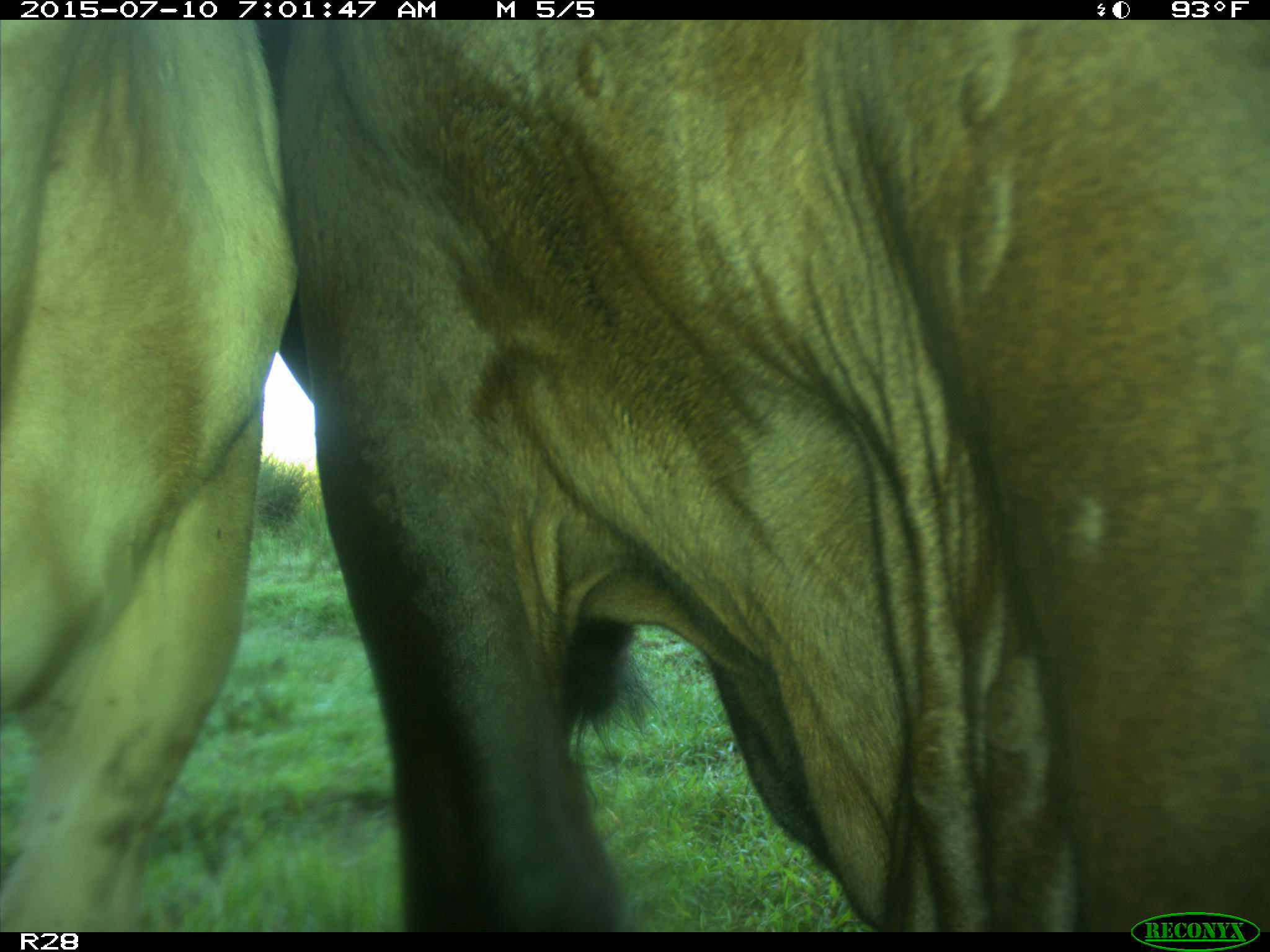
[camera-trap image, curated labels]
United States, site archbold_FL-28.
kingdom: Animalia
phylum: Chordata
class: Mammalia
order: Artiodactyla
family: Bovidae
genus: Bos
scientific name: Bos taurus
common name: domestic cow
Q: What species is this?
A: Bos taurus (domestic cow).